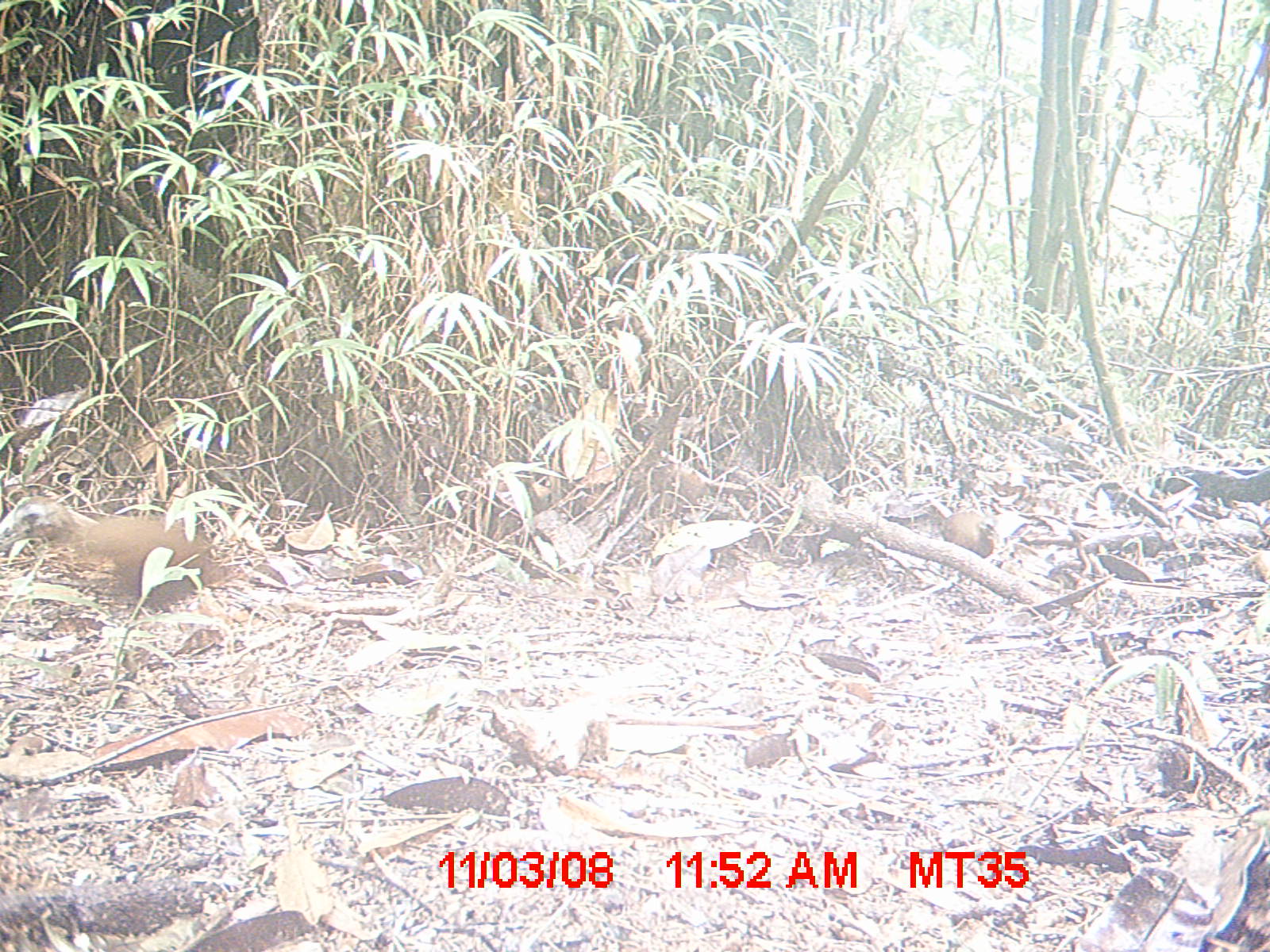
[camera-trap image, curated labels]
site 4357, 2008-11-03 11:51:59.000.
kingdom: Animalia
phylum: Chordata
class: Aves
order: Gruiformes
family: Sarothruridae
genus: Mentocrex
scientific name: Mentocrex kioloides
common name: madagascar wood rail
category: canirallus kioloides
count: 3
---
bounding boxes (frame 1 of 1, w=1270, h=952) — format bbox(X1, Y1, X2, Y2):
canirallus kioloides: bbox(0, 494, 231, 611); bbox(940, 500, 1000, 558)